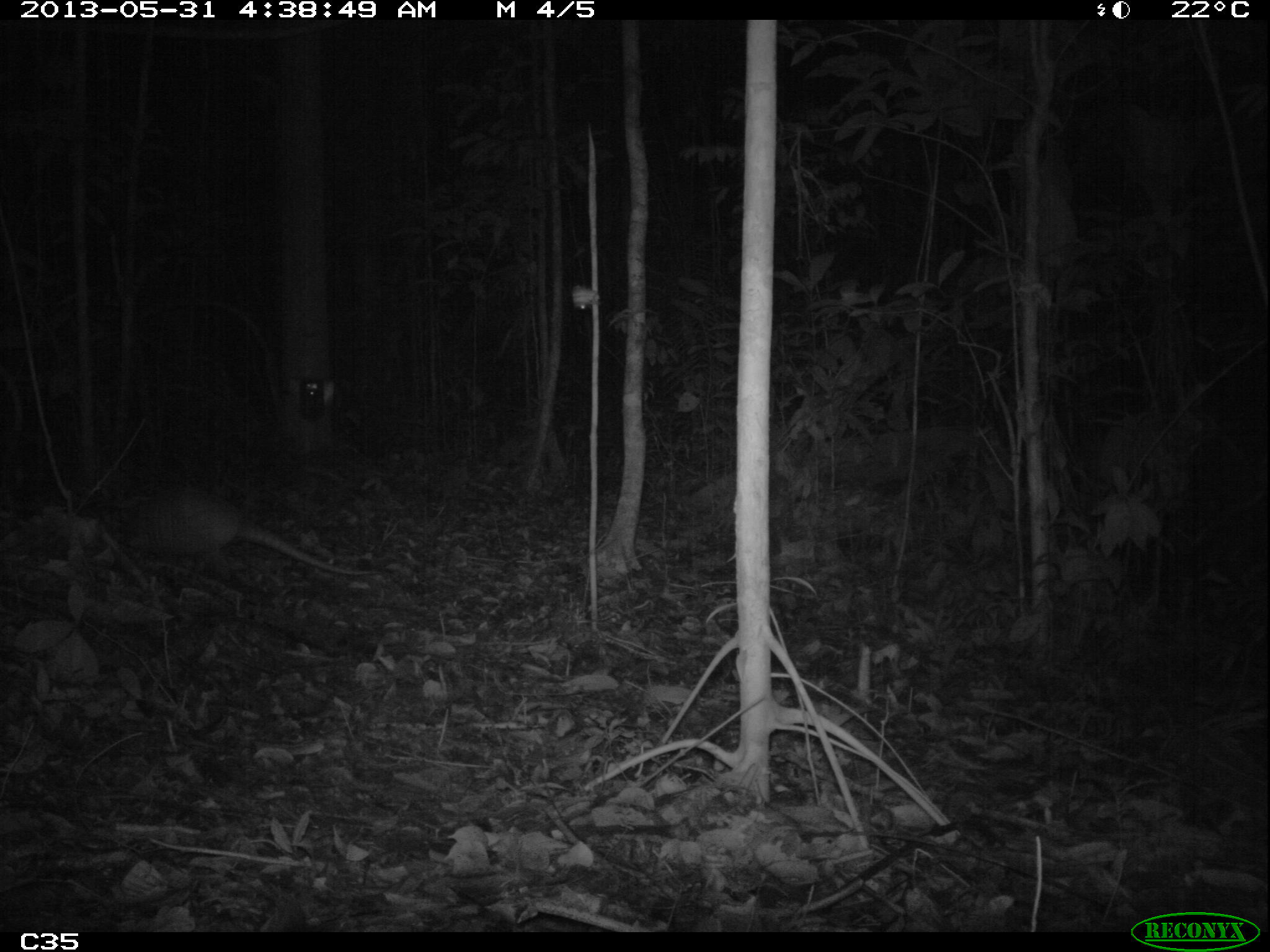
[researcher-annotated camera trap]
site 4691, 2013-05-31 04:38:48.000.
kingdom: Animalia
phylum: Chordata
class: Mammalia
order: Cingulata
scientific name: Cingulata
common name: armadillo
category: unknown armadillo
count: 1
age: adult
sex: male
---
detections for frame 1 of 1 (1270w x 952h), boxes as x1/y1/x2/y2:
unknown armadillo: 113/486/375/576